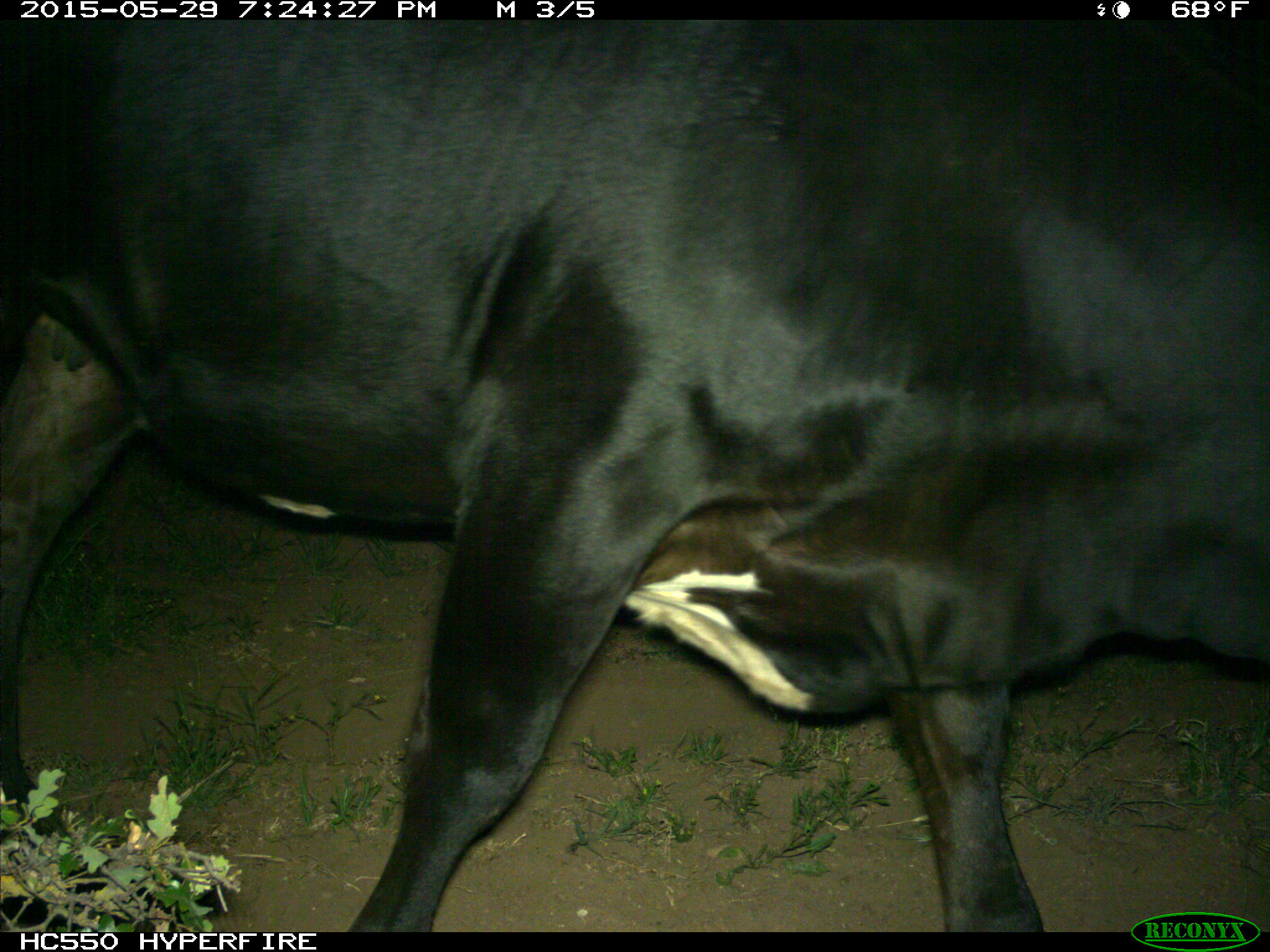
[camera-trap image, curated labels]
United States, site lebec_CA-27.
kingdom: Animalia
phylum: Chordata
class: Mammalia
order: Artiodactyla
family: Bovidae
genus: Bos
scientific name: Bos taurus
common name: domestic cow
Bos taurus (domestic cow).